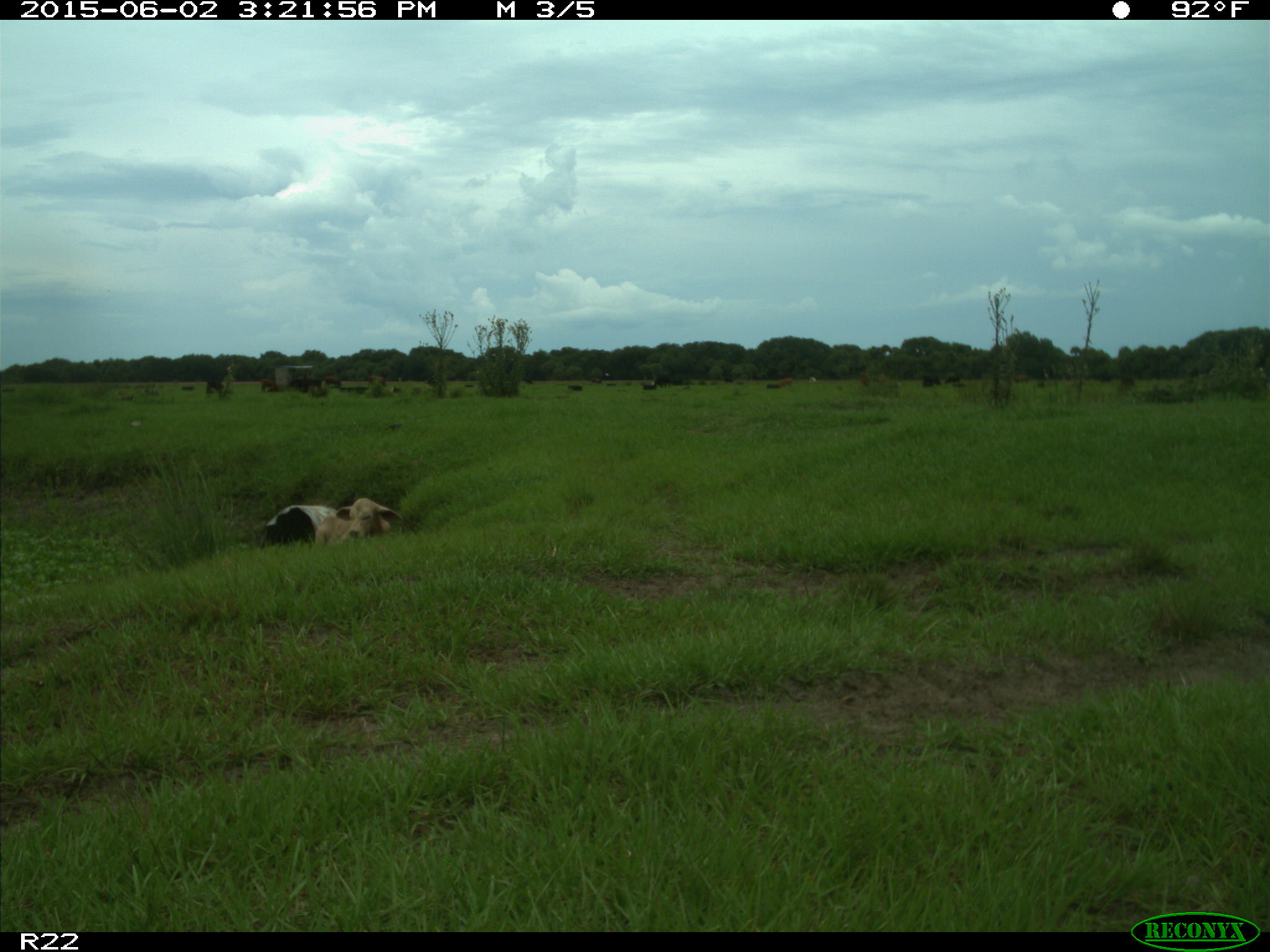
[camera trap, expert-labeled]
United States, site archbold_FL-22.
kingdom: Animalia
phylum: Chordata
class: Mammalia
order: Artiodactyla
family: Bovidae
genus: Bos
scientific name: Bos taurus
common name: domestic cow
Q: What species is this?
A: Bos taurus (domestic cow).